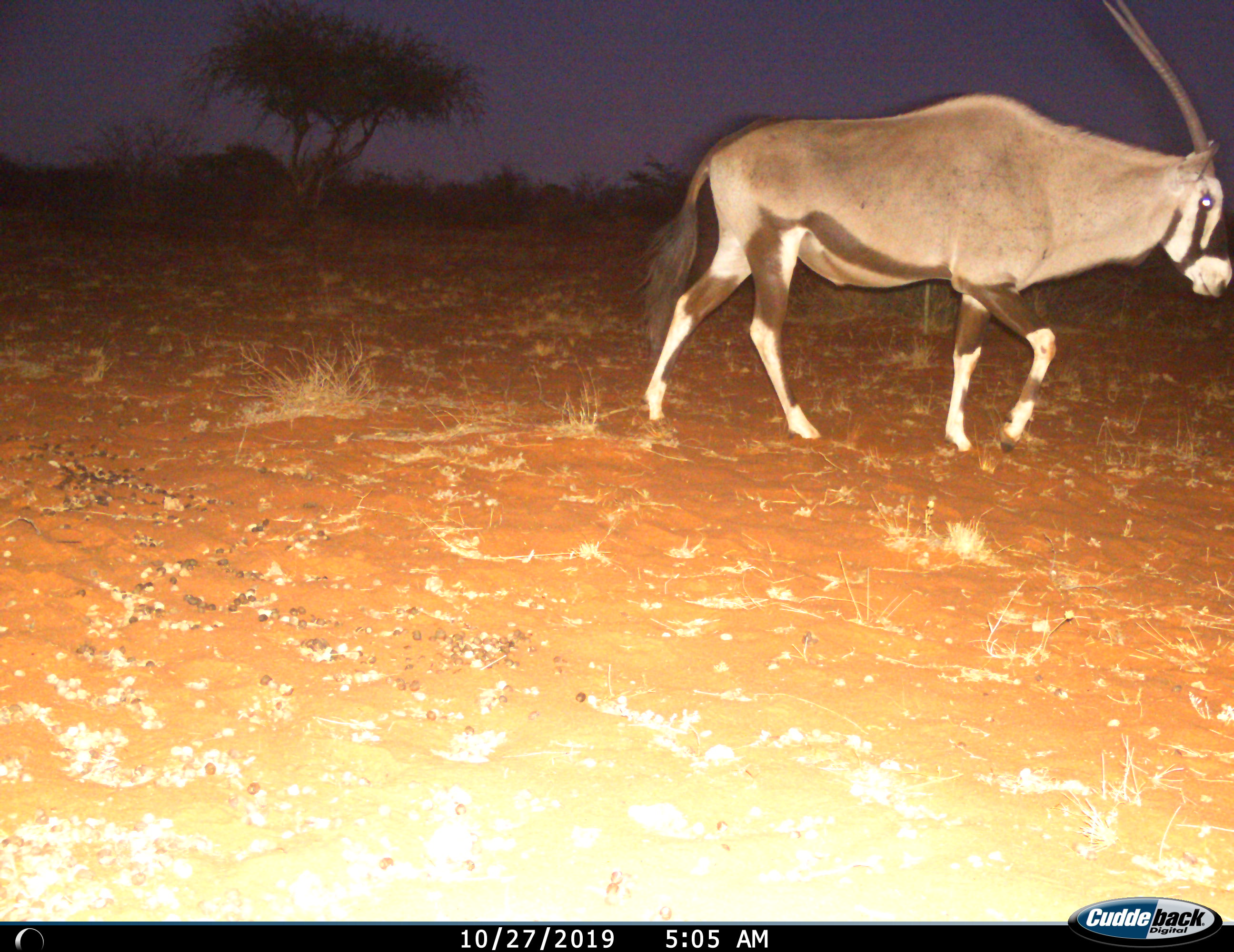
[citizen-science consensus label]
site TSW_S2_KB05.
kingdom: Animalia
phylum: Chordata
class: Mammalia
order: Artiodactyla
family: Bovidae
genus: Oryx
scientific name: Oryx gazella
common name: gemsbok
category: oryx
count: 1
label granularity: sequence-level